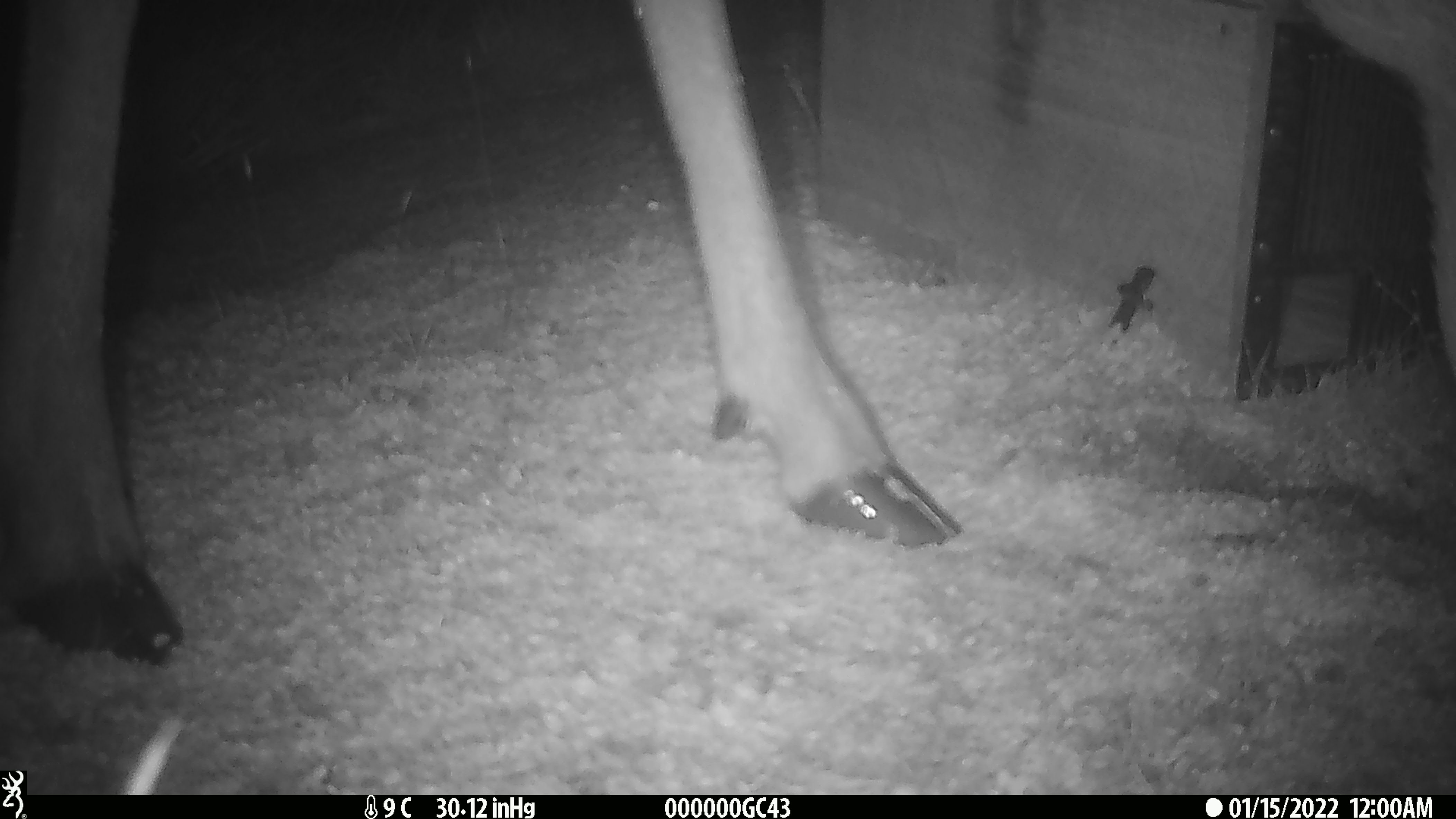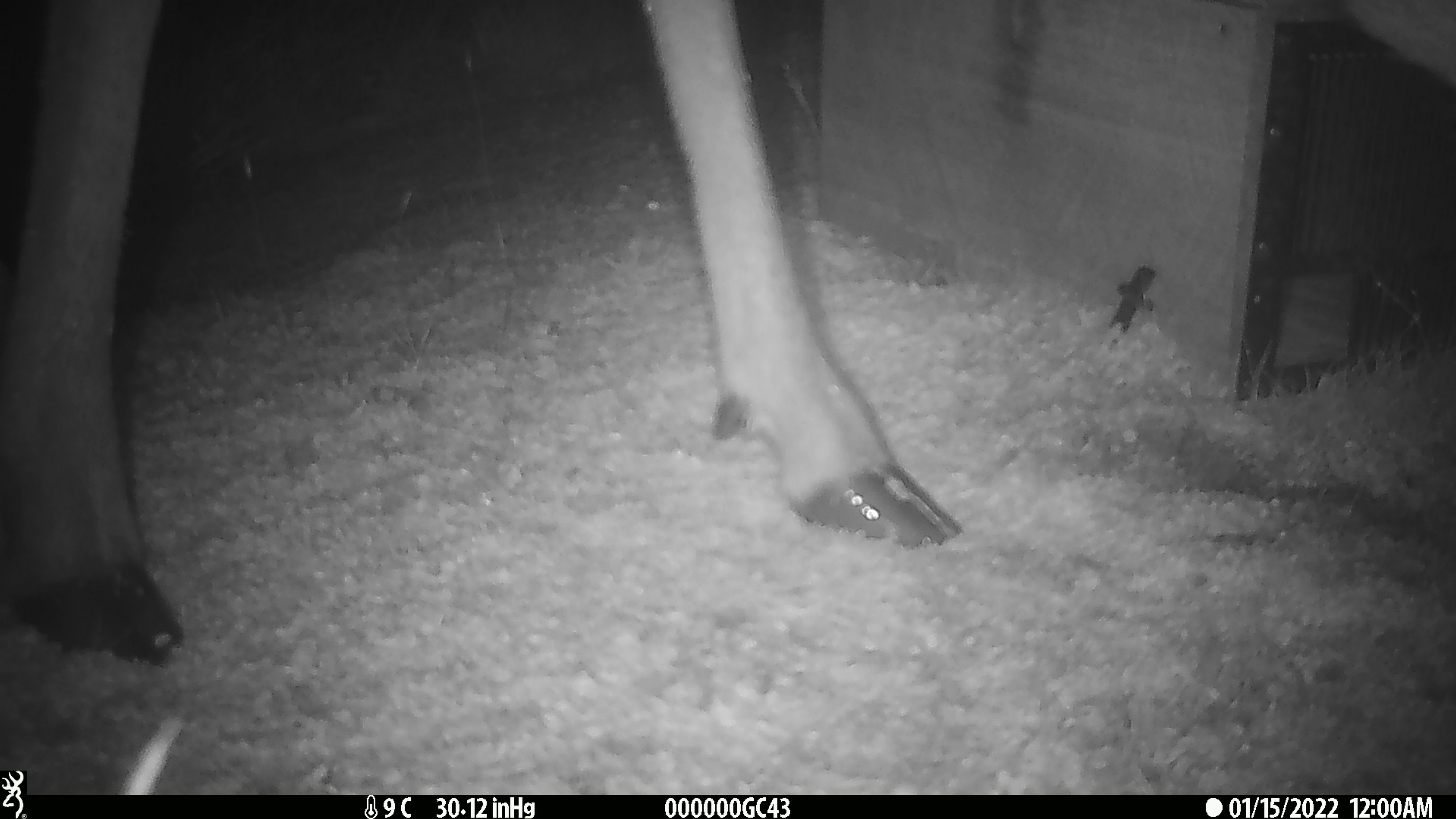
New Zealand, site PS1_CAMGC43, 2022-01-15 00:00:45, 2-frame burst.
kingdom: Animalia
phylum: Chordata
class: Mammalia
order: Artiodactyla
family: Cervidae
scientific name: Cervidae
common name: deer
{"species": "deer (Cervidae)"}